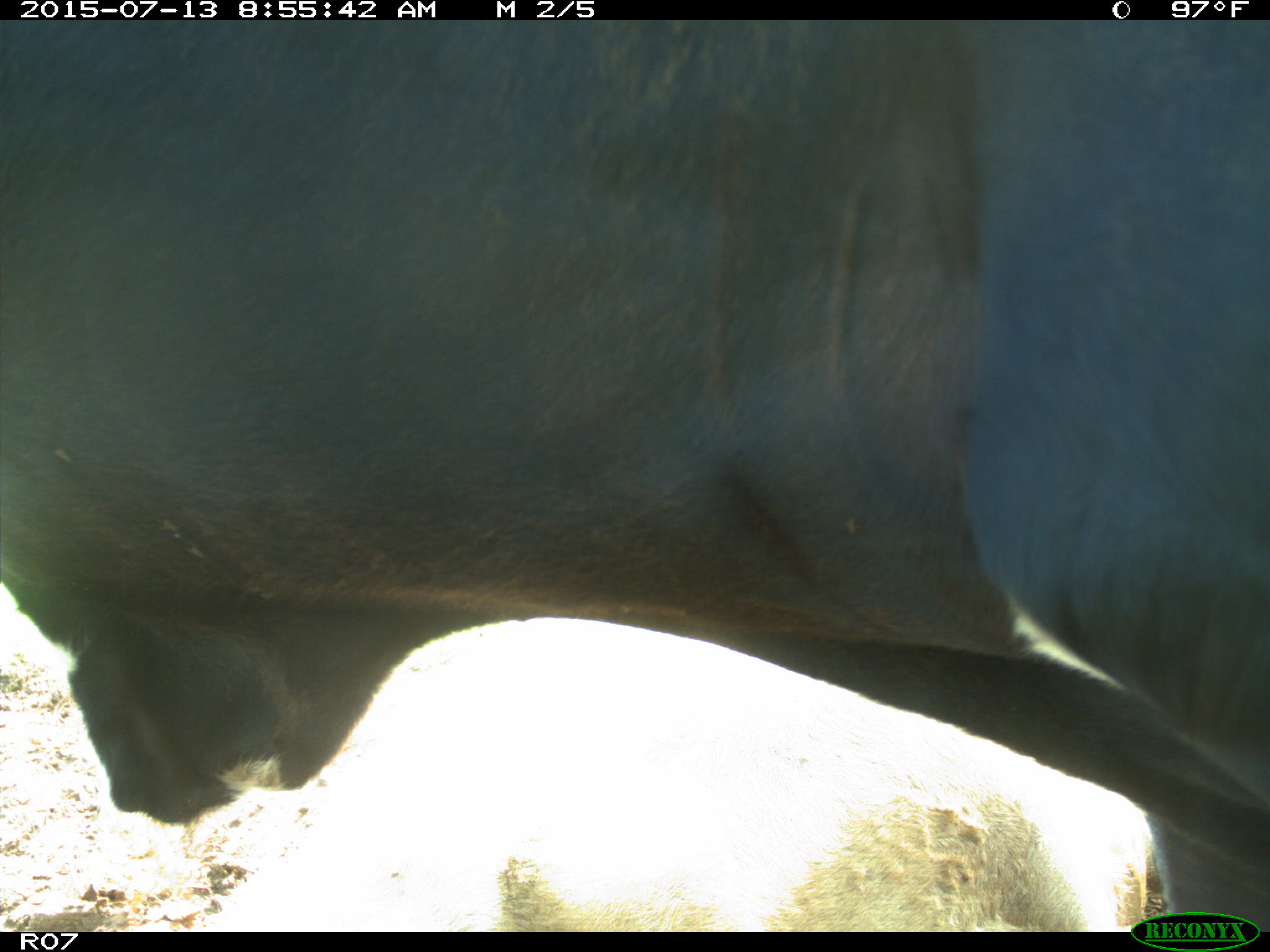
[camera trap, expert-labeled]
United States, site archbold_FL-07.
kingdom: Animalia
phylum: Chordata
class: Mammalia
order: Artiodactyla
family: Bovidae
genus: Bos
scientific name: Bos taurus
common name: domestic cow